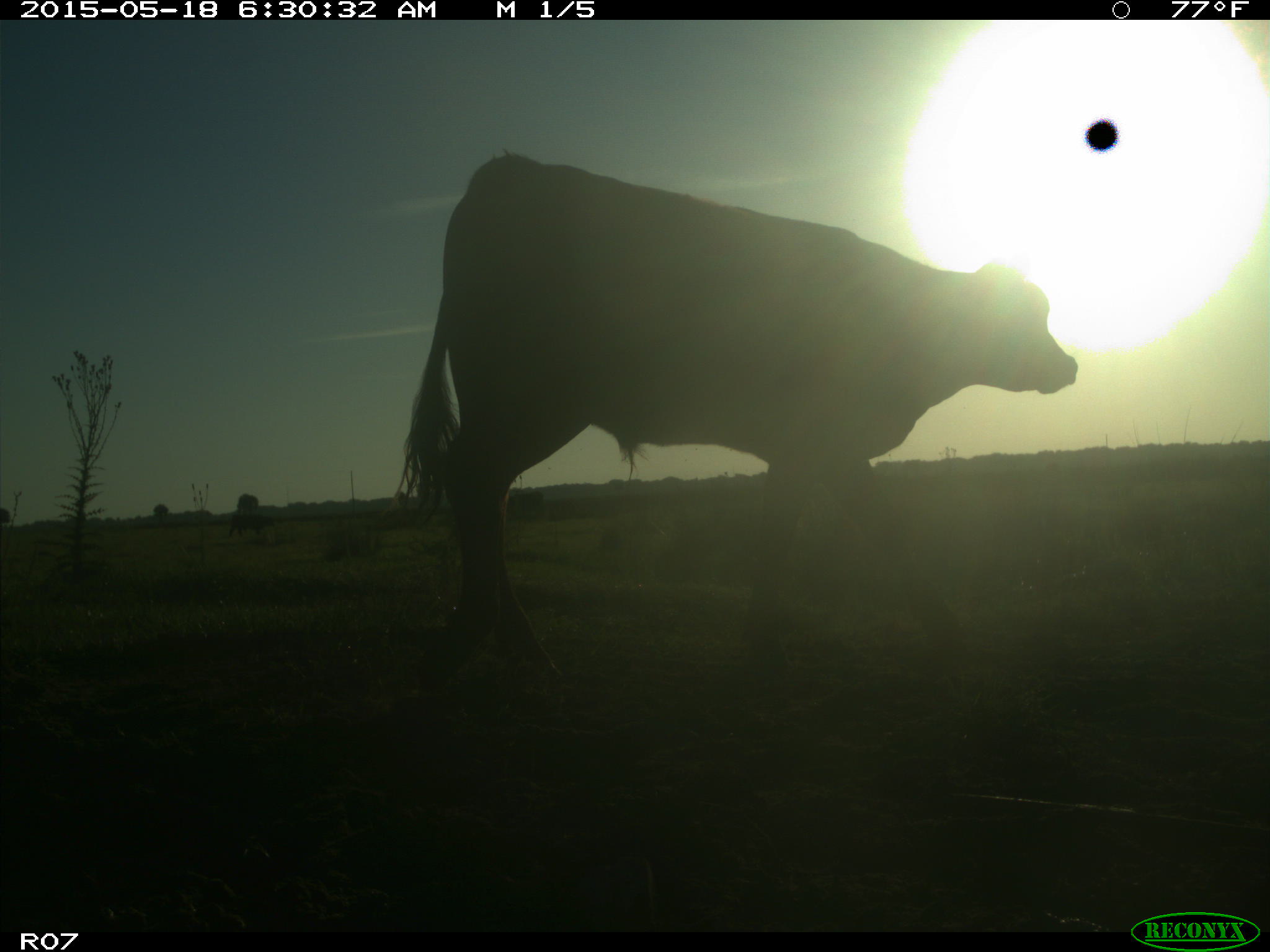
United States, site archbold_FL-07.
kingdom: Animalia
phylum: Chordata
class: Mammalia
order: Artiodactyla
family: Bovidae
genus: Bos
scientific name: Bos taurus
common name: domestic cow